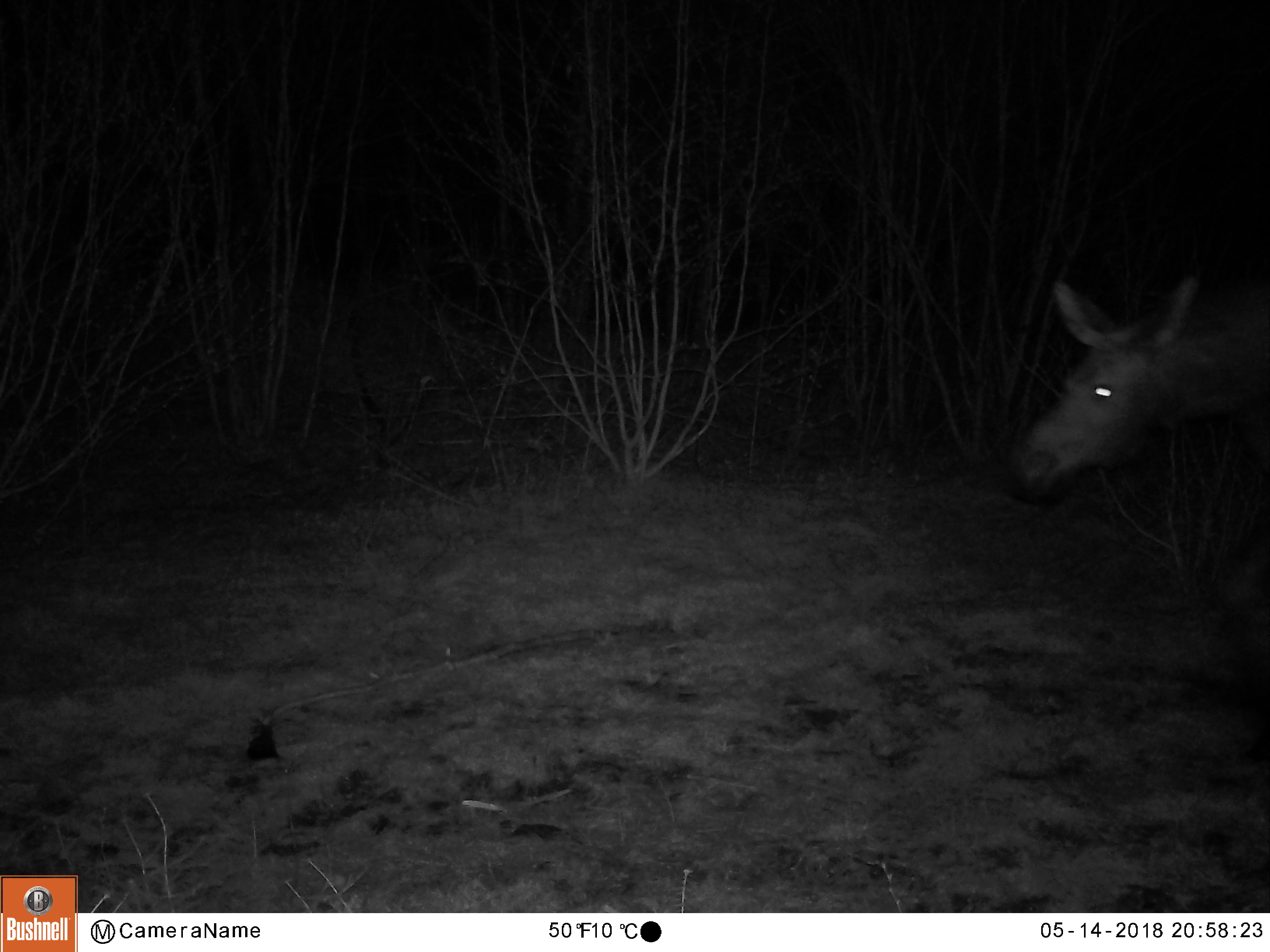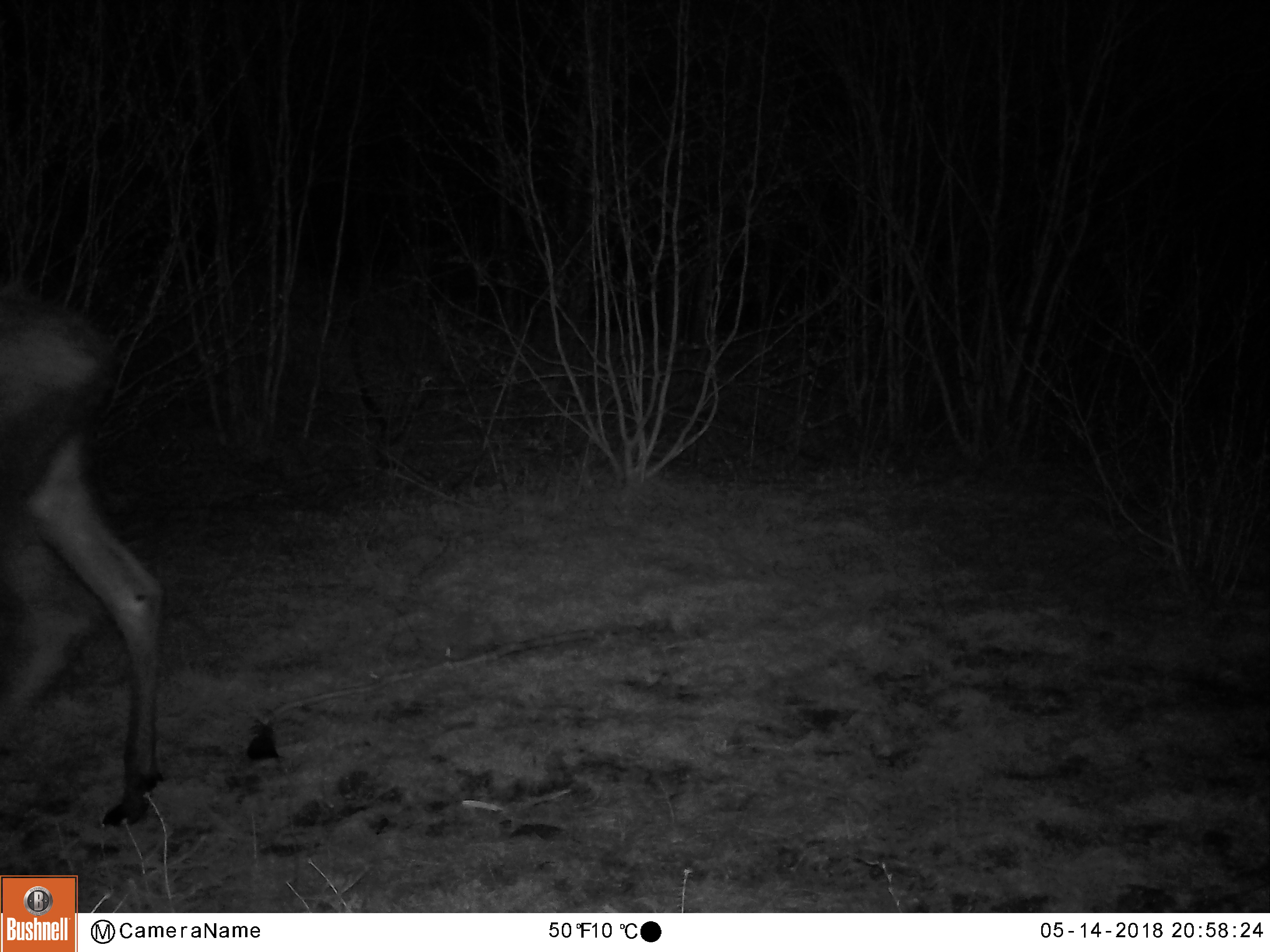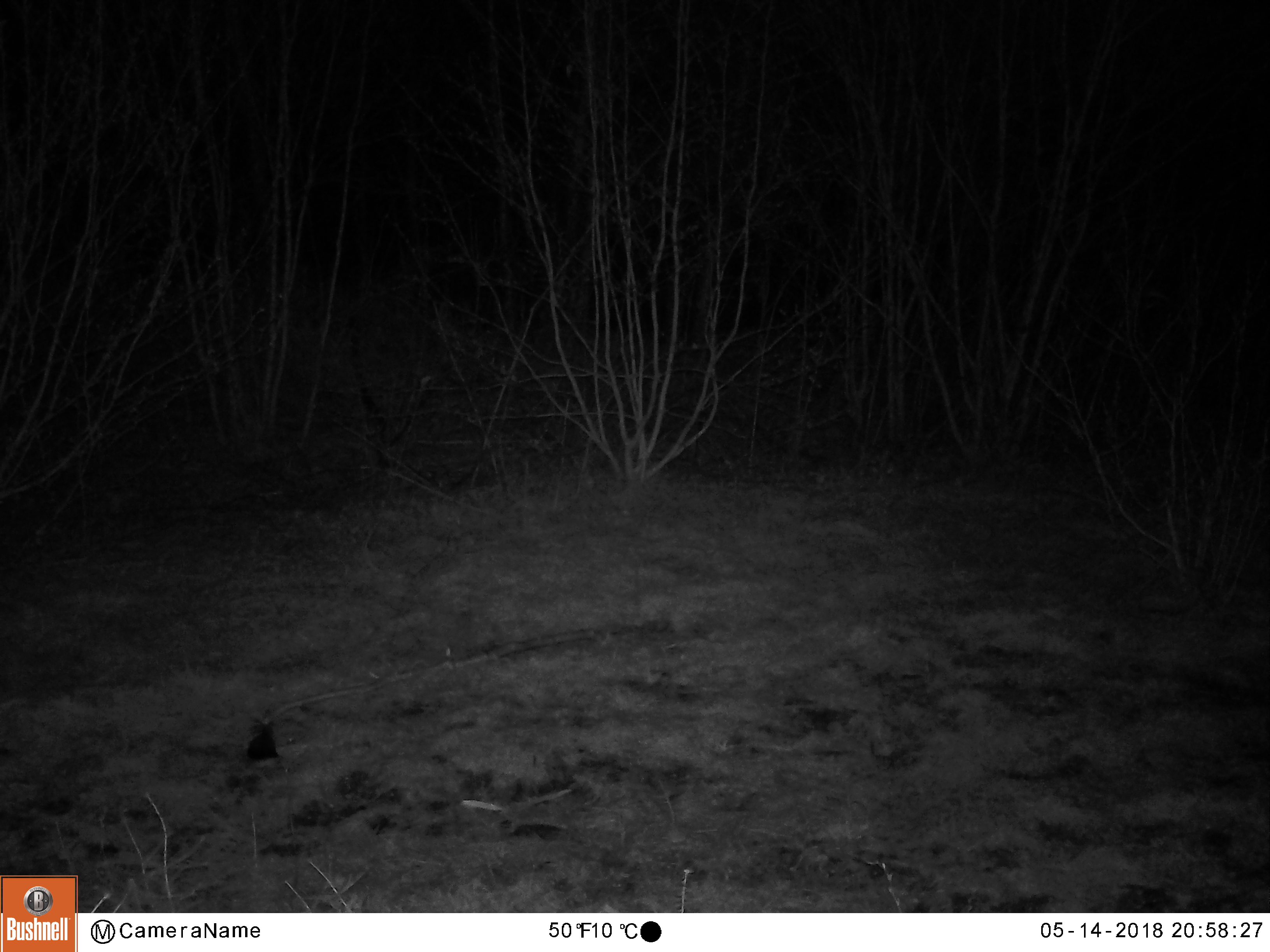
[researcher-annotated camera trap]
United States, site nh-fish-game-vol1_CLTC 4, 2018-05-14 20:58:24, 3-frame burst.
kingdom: Animalia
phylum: Chordata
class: Mammalia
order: Artiodactyla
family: Cervidae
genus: Alces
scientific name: Alces alces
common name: moose